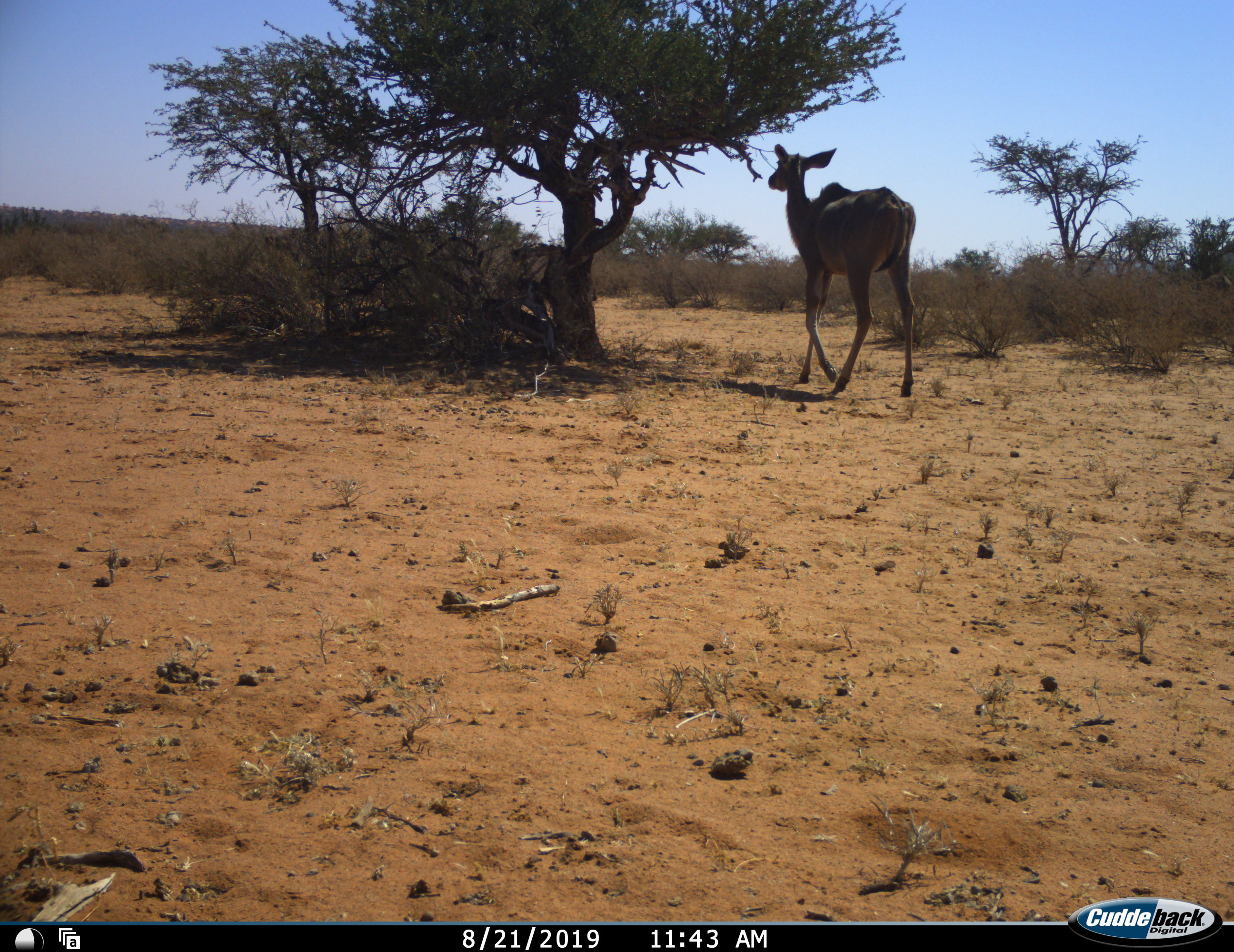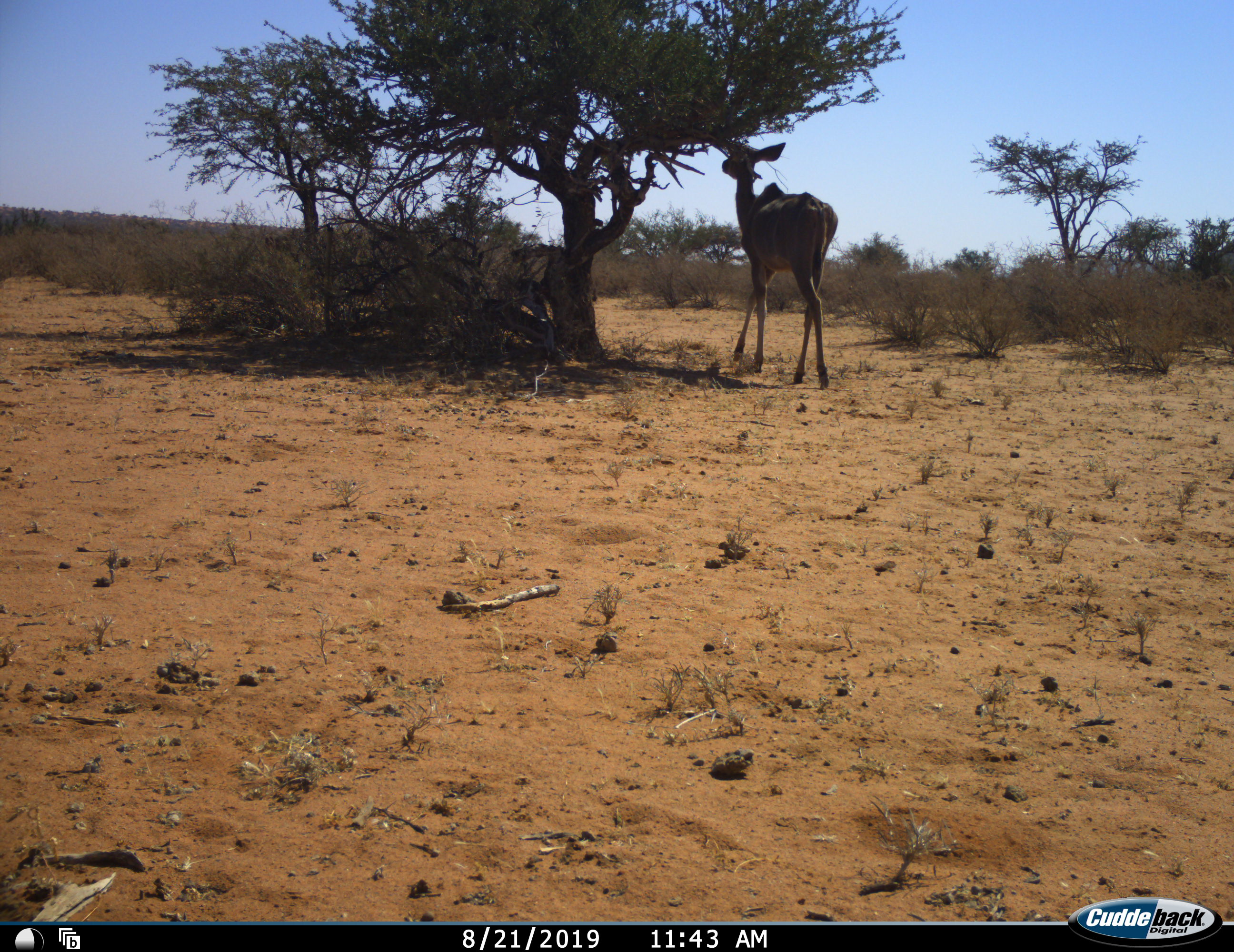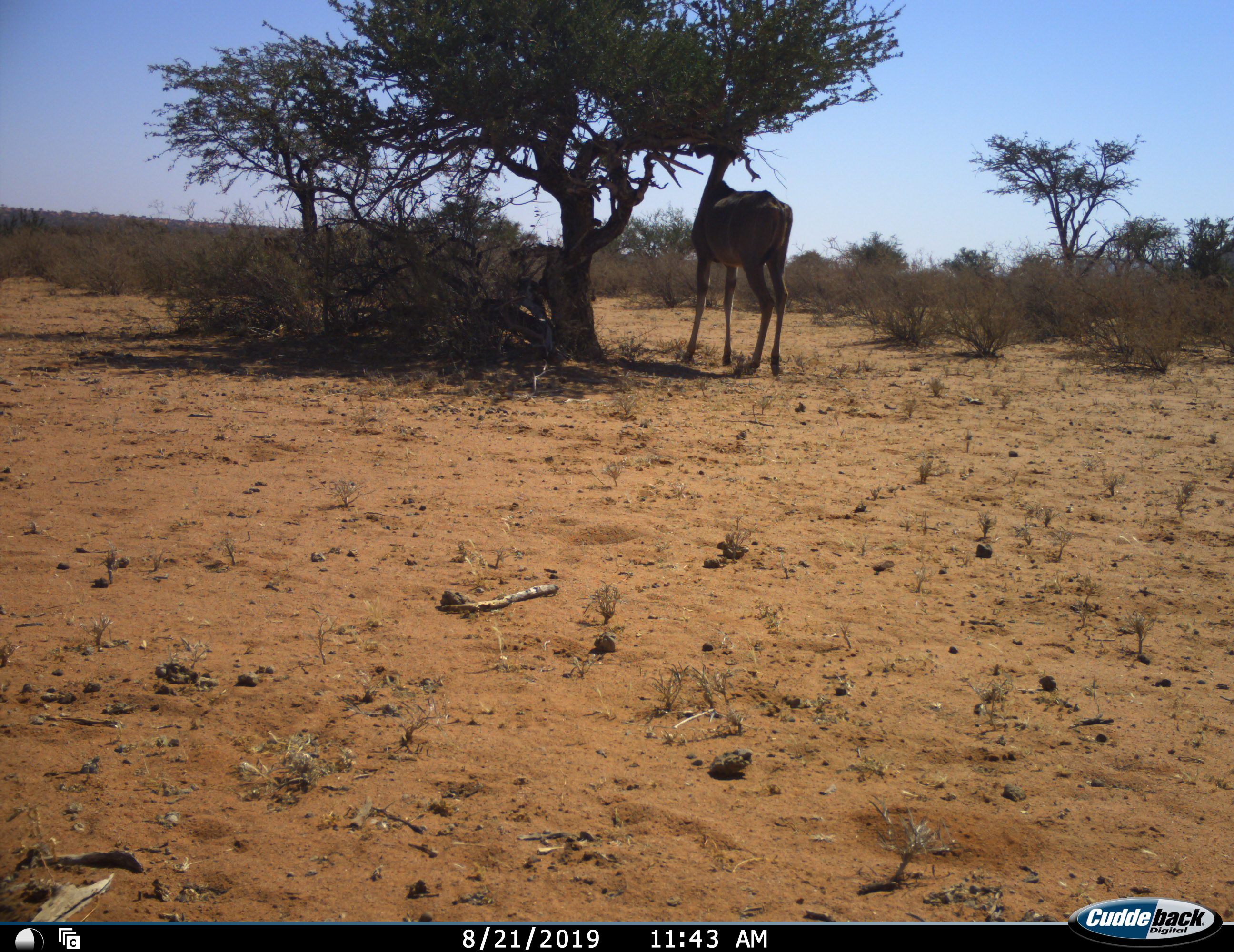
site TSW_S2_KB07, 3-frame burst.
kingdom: Animalia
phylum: Chordata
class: Mammalia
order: Artiodactyla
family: Bovidae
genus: Tragelaphus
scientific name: Tragelaphus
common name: kudu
Kudu (Tragelaphus), count 1. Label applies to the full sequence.